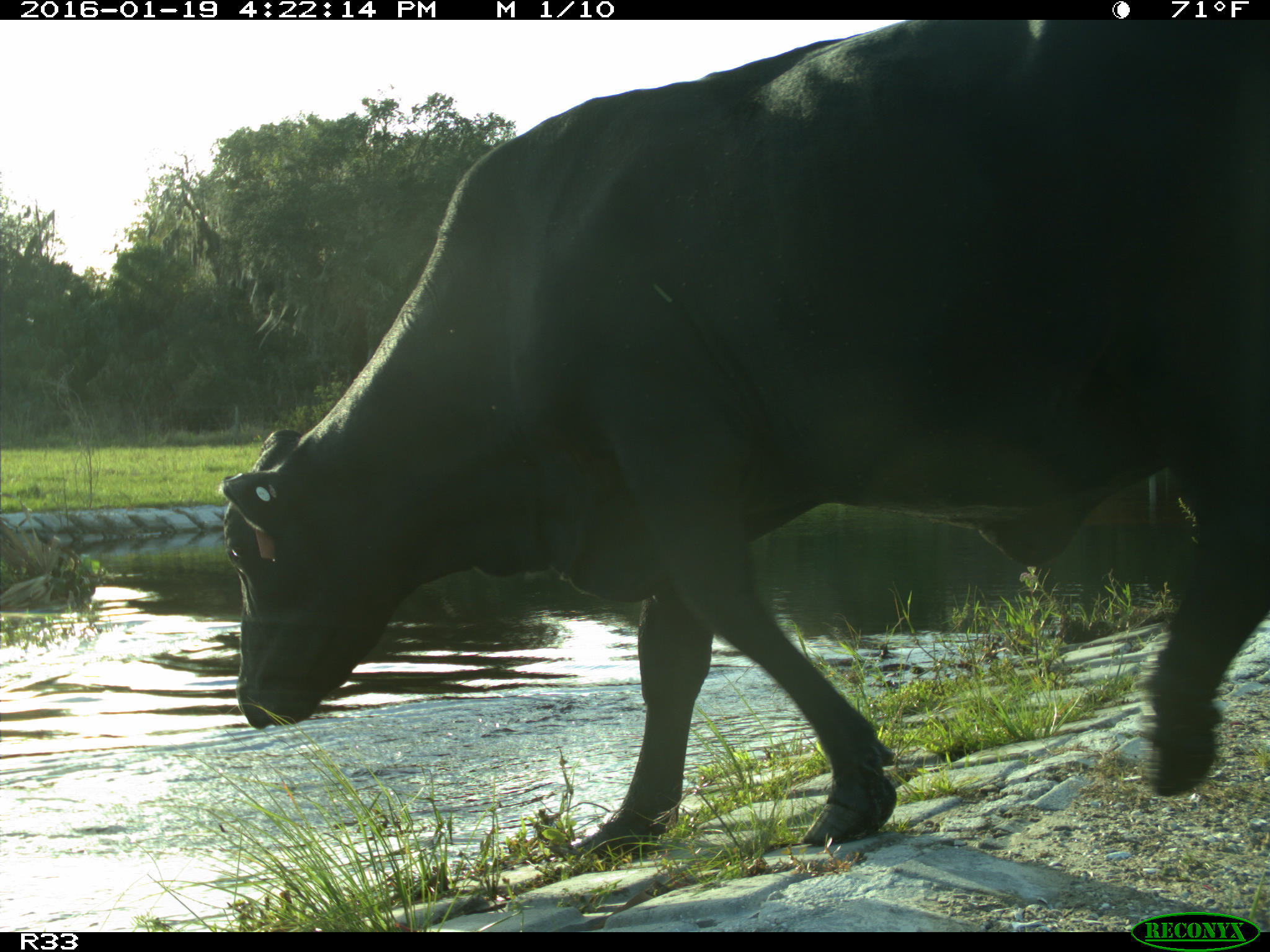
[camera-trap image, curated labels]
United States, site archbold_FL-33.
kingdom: Animalia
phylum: Chordata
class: Mammalia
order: Artiodactyla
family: Bovidae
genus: Bos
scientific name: Bos taurus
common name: domestic cow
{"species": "Bos taurus (domestic cow)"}